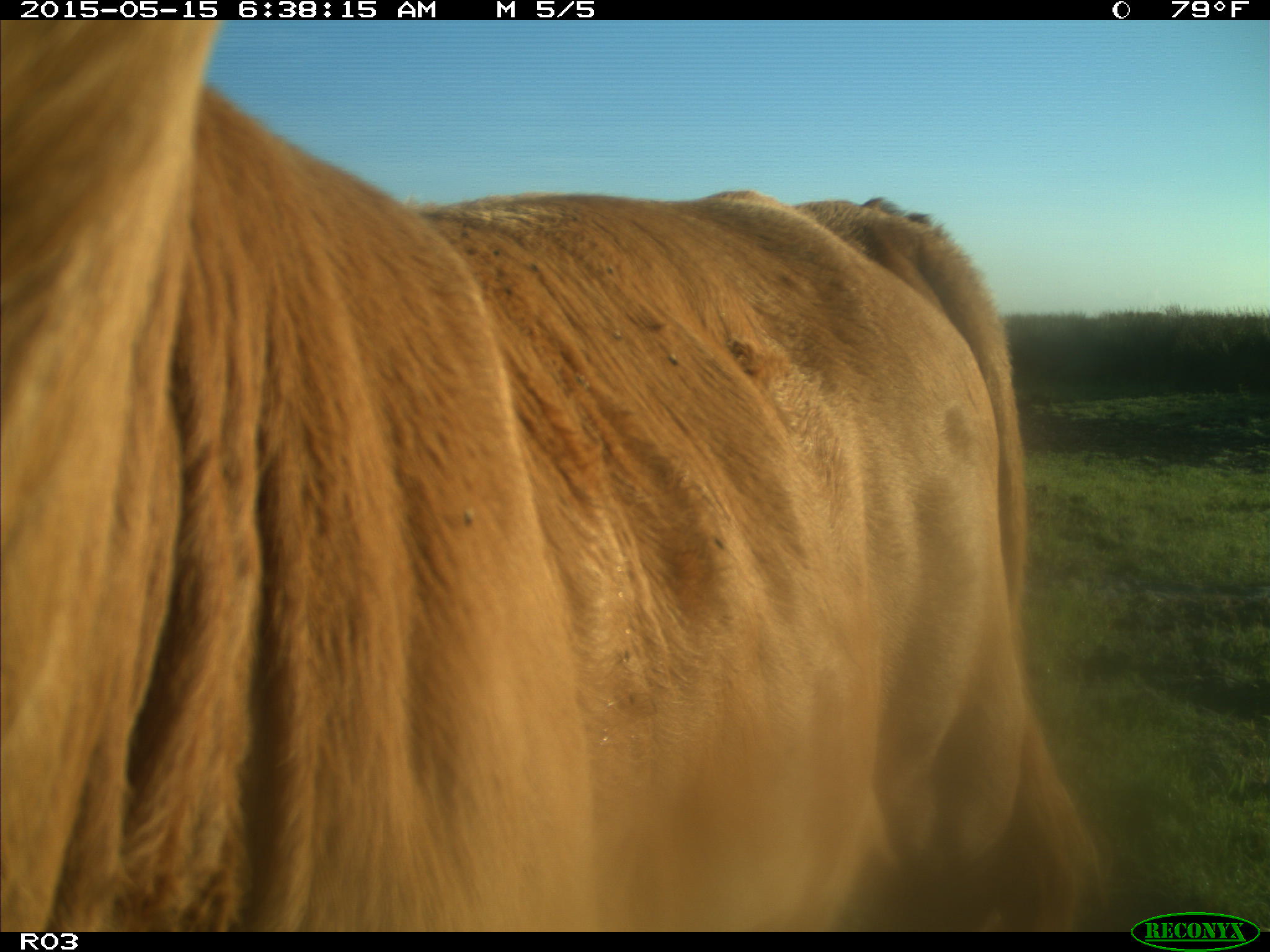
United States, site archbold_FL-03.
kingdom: Animalia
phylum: Chordata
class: Mammalia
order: Artiodactyla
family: Bovidae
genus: Bos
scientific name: Bos taurus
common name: domestic cow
Bos taurus (domestic cow).